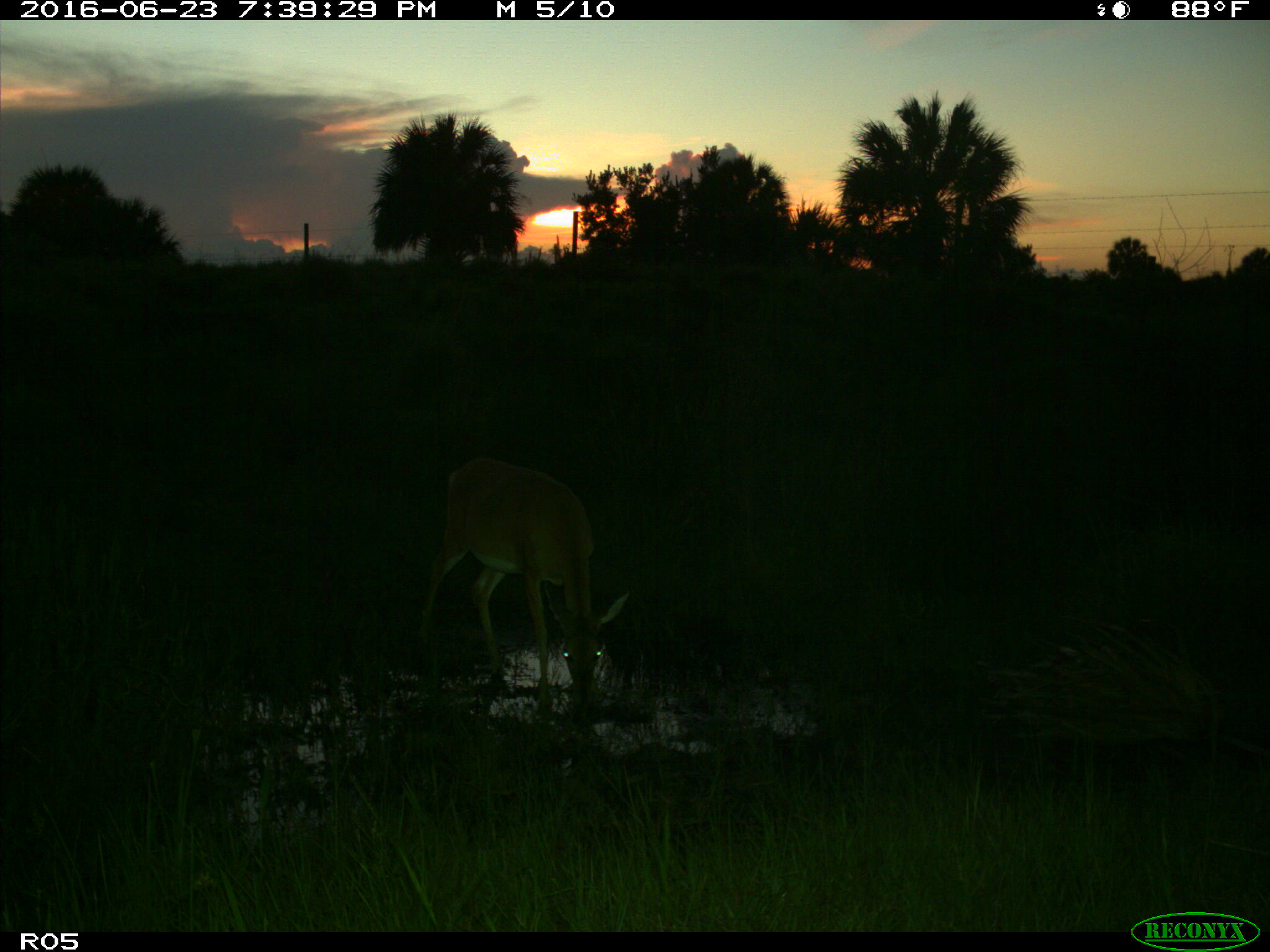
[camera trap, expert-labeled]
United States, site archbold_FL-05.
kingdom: Animalia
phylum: Chordata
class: Mammalia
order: Artiodactyla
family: Cervidae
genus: Odocoileus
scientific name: Odocoileus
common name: deer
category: unidentified deer